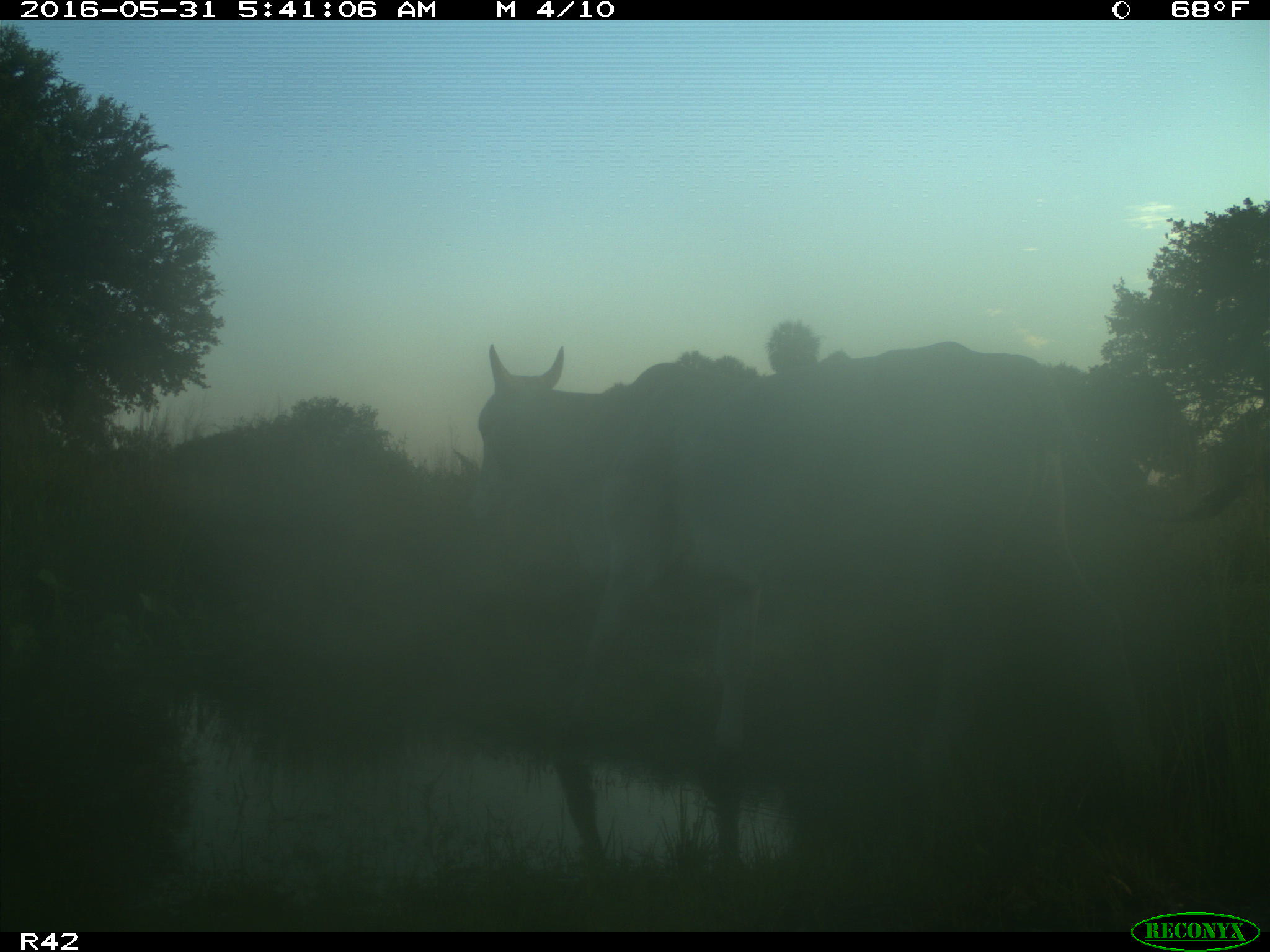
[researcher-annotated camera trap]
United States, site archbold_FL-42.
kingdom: Animalia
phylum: Chordata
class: Mammalia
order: Artiodactyla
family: Bovidae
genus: Bos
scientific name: Bos taurus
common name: domestic cow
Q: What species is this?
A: Bos taurus (domestic cow).